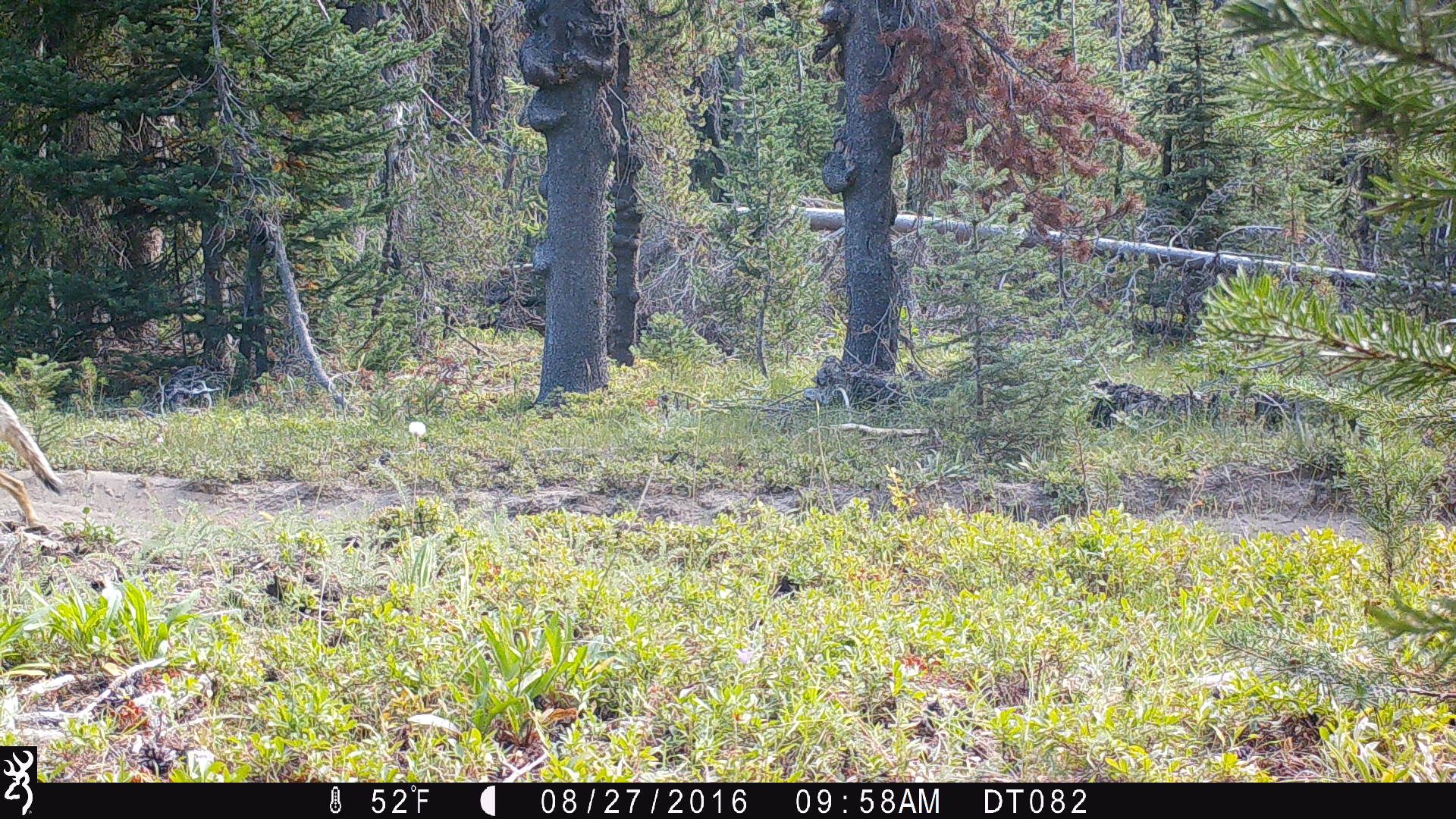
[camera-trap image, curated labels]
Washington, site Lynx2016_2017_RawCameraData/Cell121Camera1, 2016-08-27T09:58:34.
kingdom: Animalia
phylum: Chordata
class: Mammalia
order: Carnivora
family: Canidae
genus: Canis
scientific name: Canis latrans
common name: coyote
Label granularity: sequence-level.